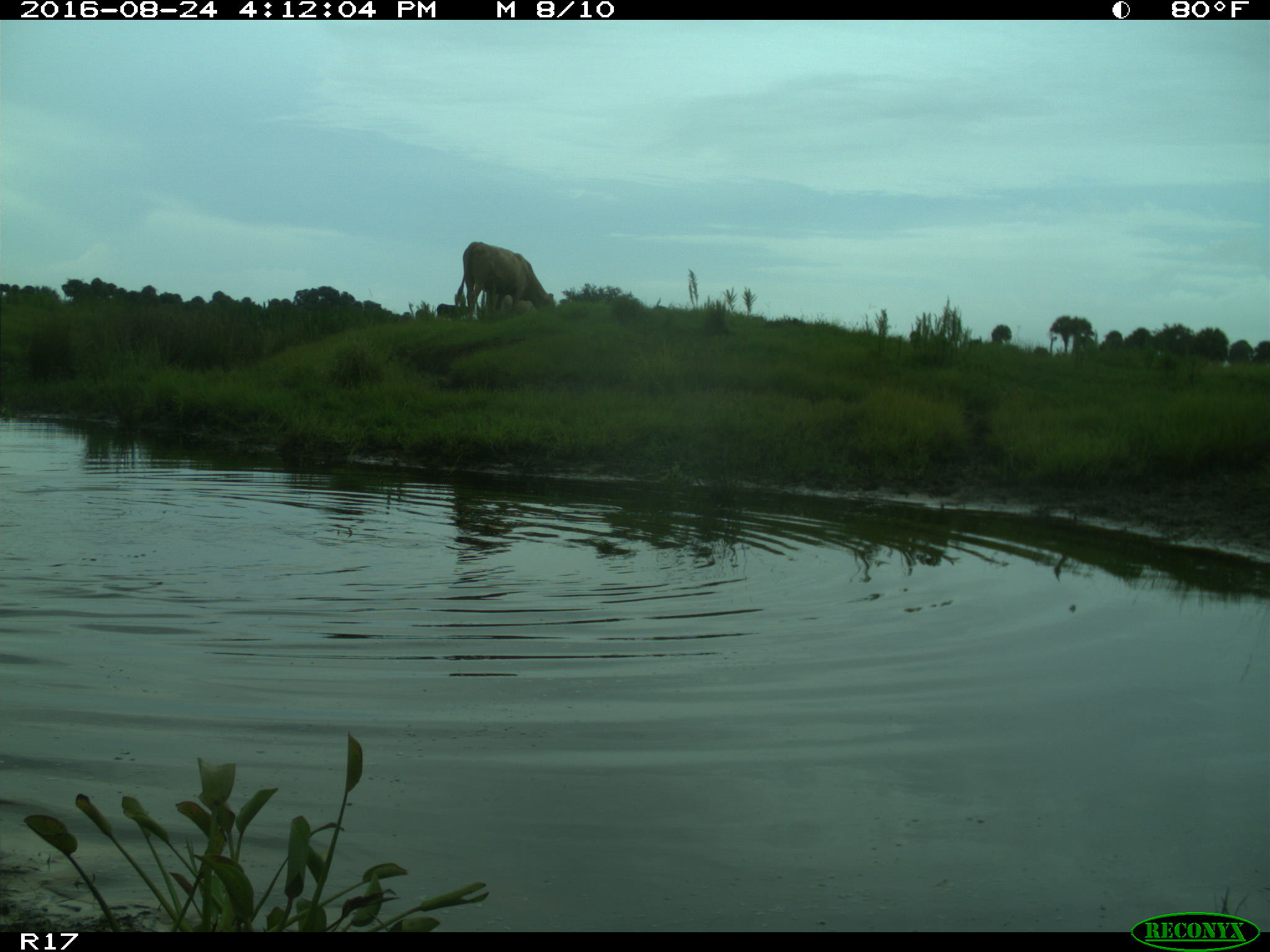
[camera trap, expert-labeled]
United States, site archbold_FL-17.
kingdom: Animalia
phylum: Chordata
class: Mammalia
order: Artiodactyla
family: Bovidae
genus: Bos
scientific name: Bos taurus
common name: domestic cow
Bos taurus (domestic cow).